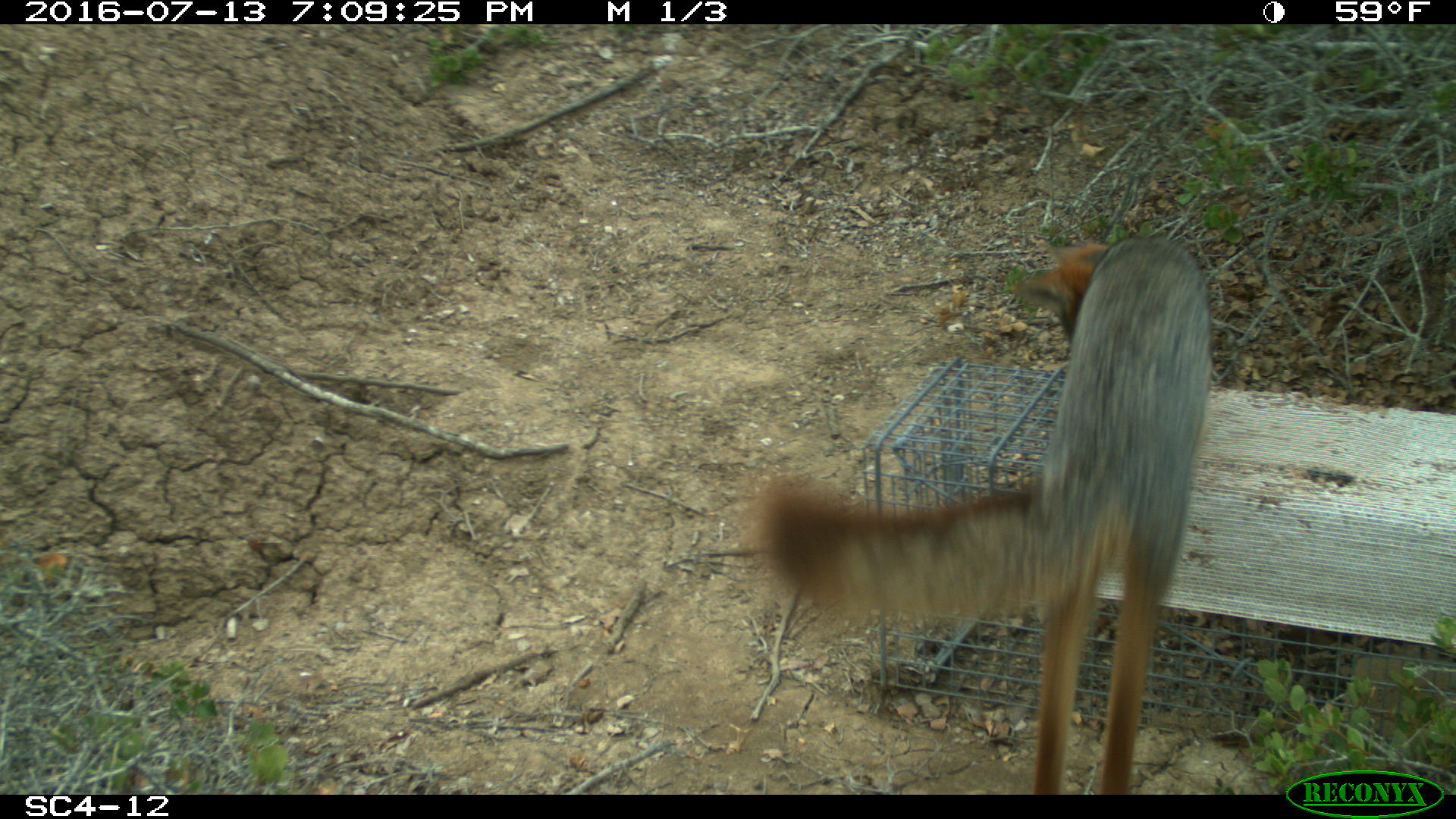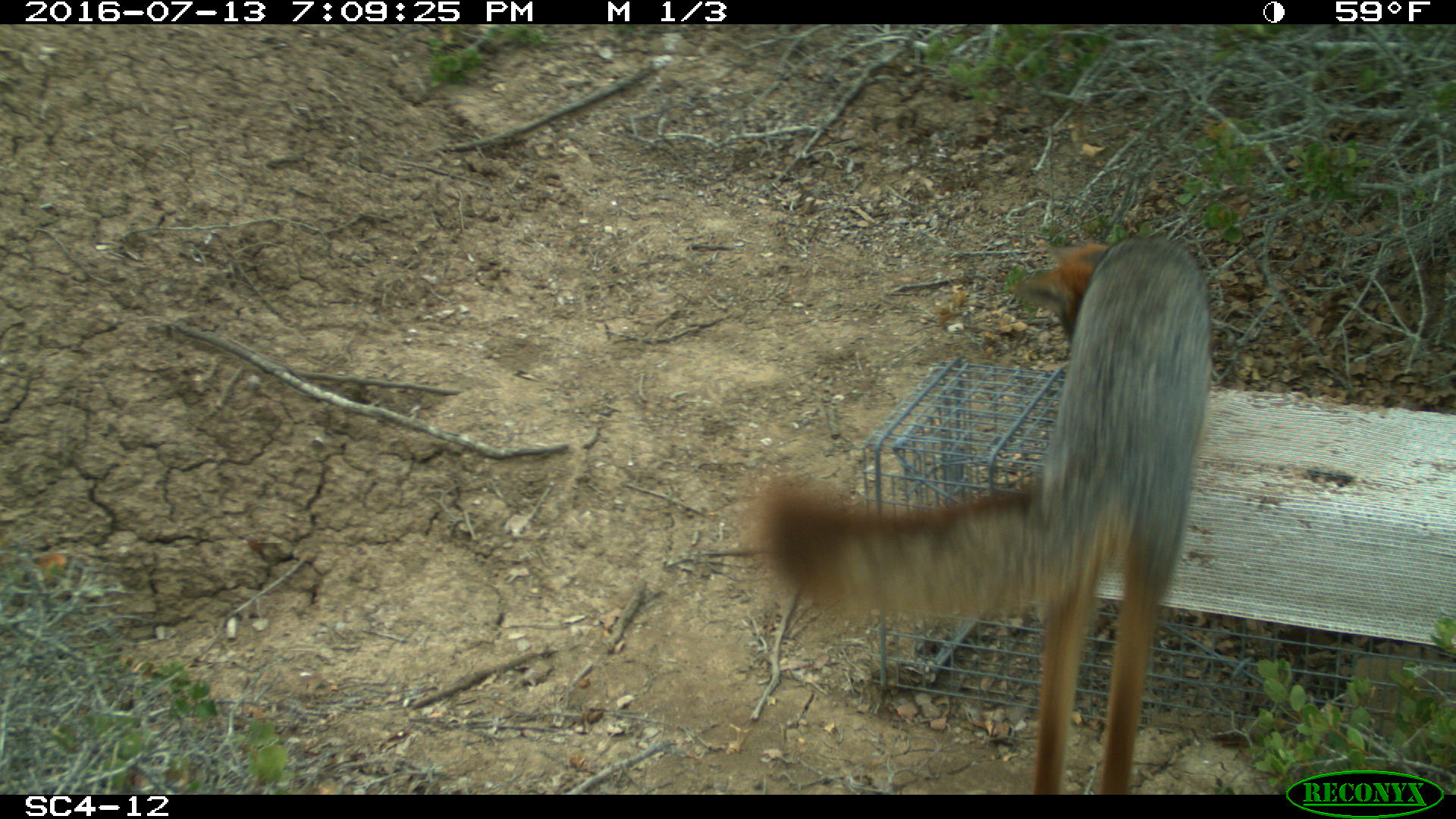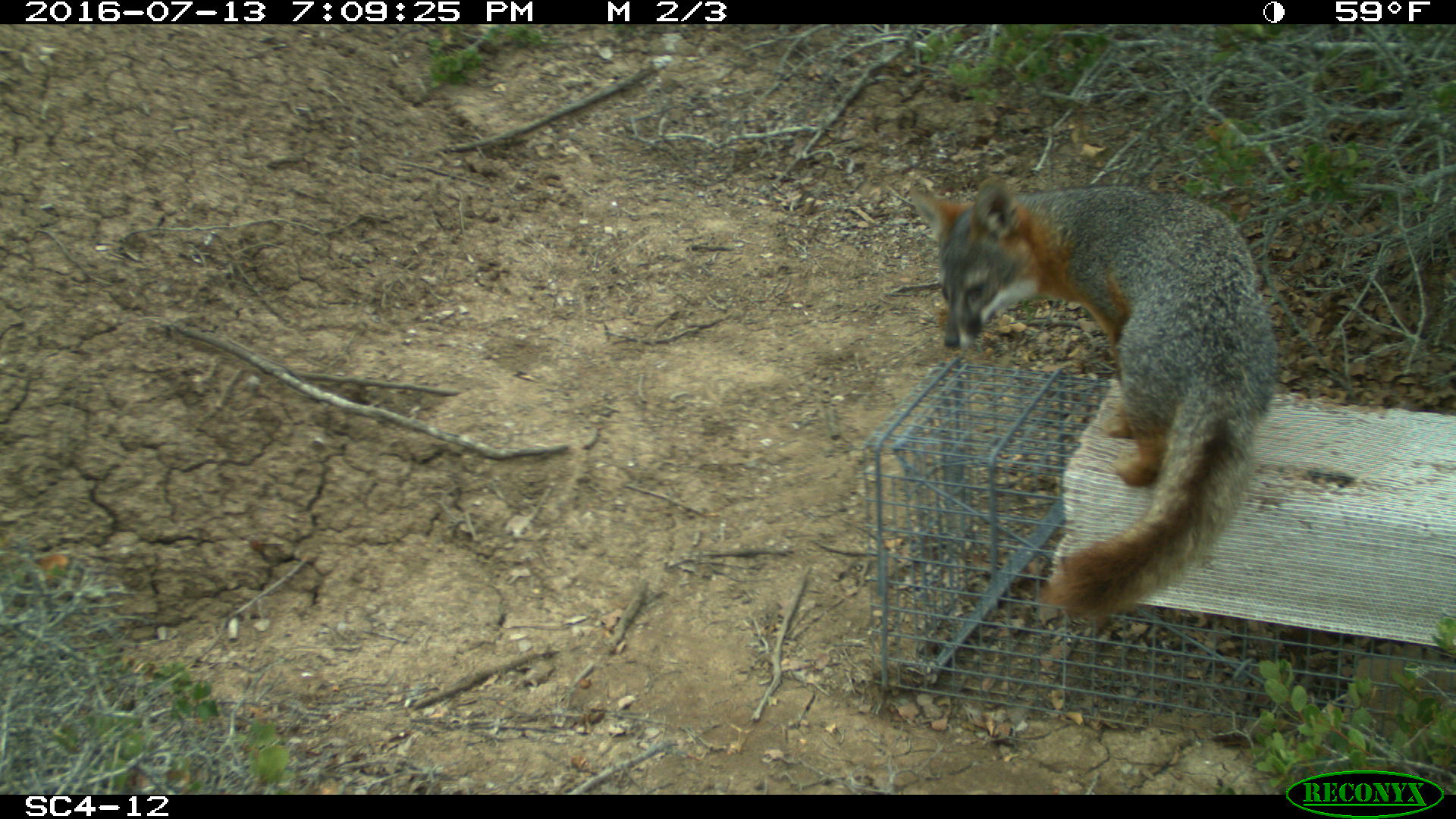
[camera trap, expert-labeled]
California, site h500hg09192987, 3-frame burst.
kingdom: Animalia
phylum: Chordata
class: Mammalia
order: Carnivora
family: Canidae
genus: Urocyon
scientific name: Urocyon littoralis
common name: island fox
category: fox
Fox (island fox) (Urocyon littoralis).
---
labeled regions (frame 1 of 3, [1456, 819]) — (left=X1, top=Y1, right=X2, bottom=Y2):
fox: (left=731, top=233, right=1214, bottom=793)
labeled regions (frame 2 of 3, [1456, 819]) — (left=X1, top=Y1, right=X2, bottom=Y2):
fox: (left=731, top=233, right=1214, bottom=793)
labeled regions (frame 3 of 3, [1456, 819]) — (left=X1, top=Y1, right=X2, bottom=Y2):
fox: (left=914, top=174, right=1279, bottom=632)